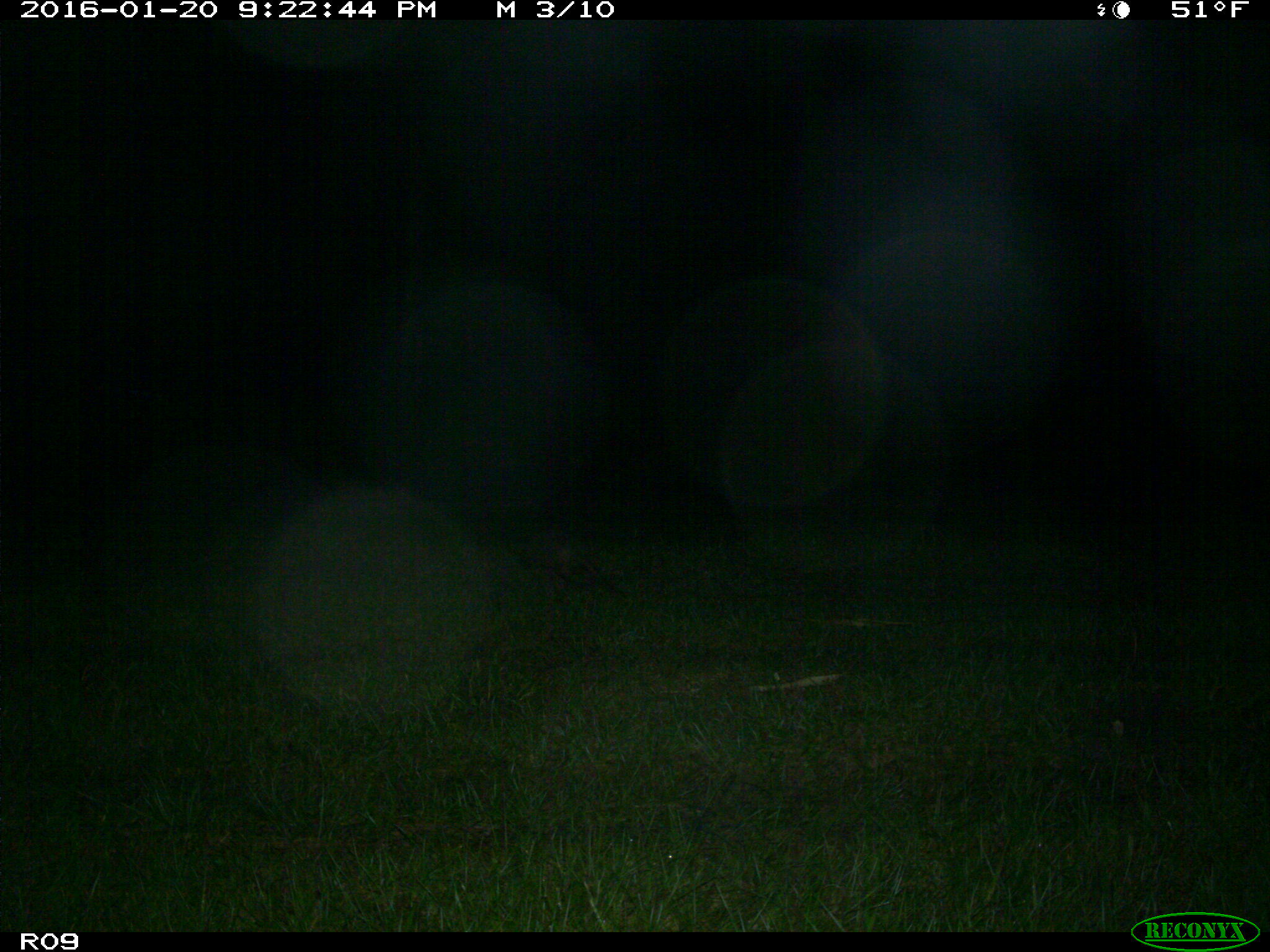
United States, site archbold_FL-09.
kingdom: Animalia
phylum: Chordata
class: Mammalia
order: Cingulata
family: Dasypodidae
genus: Dasypus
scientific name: Dasypus novemcinctus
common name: nine-banded armadillo